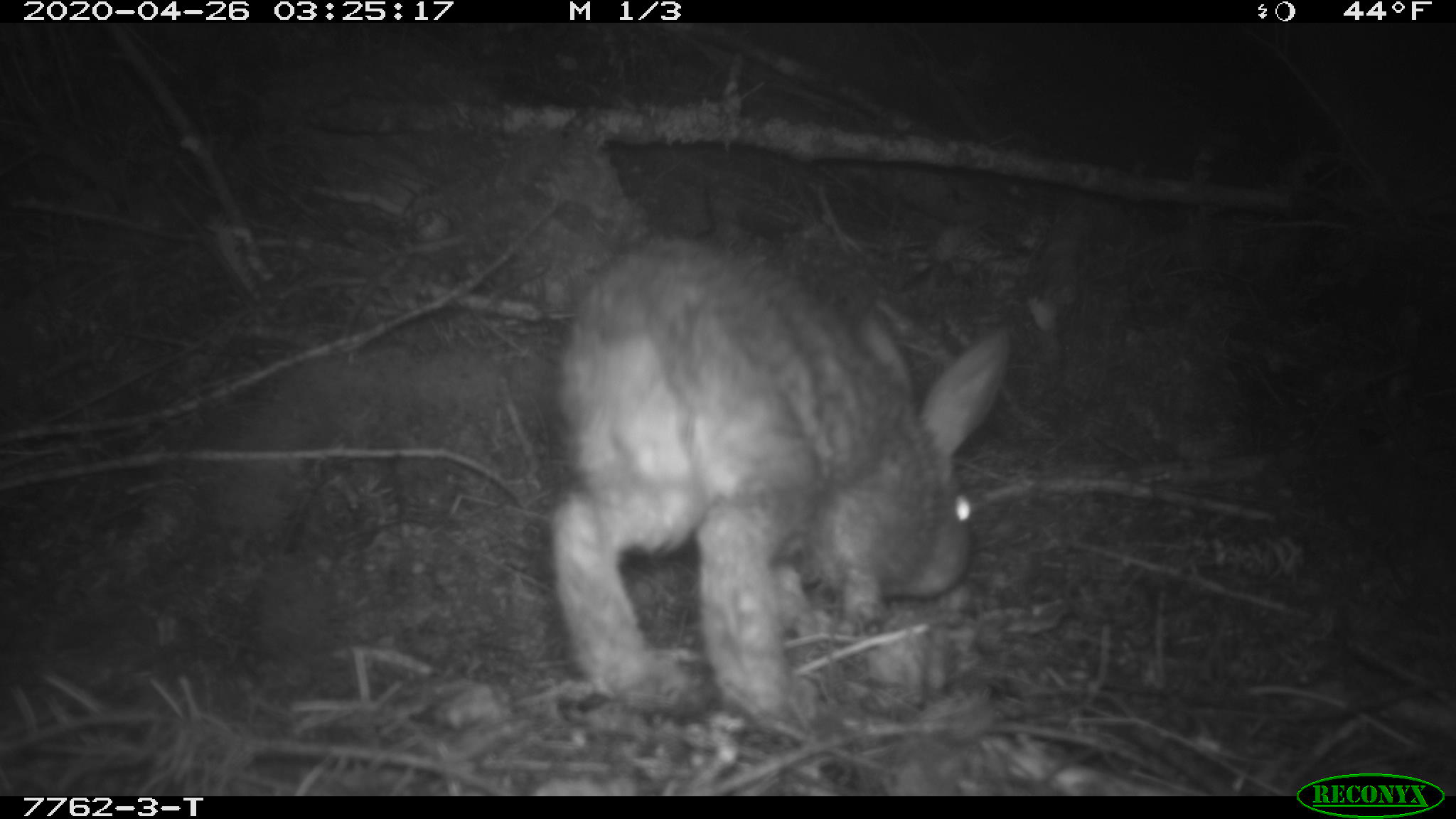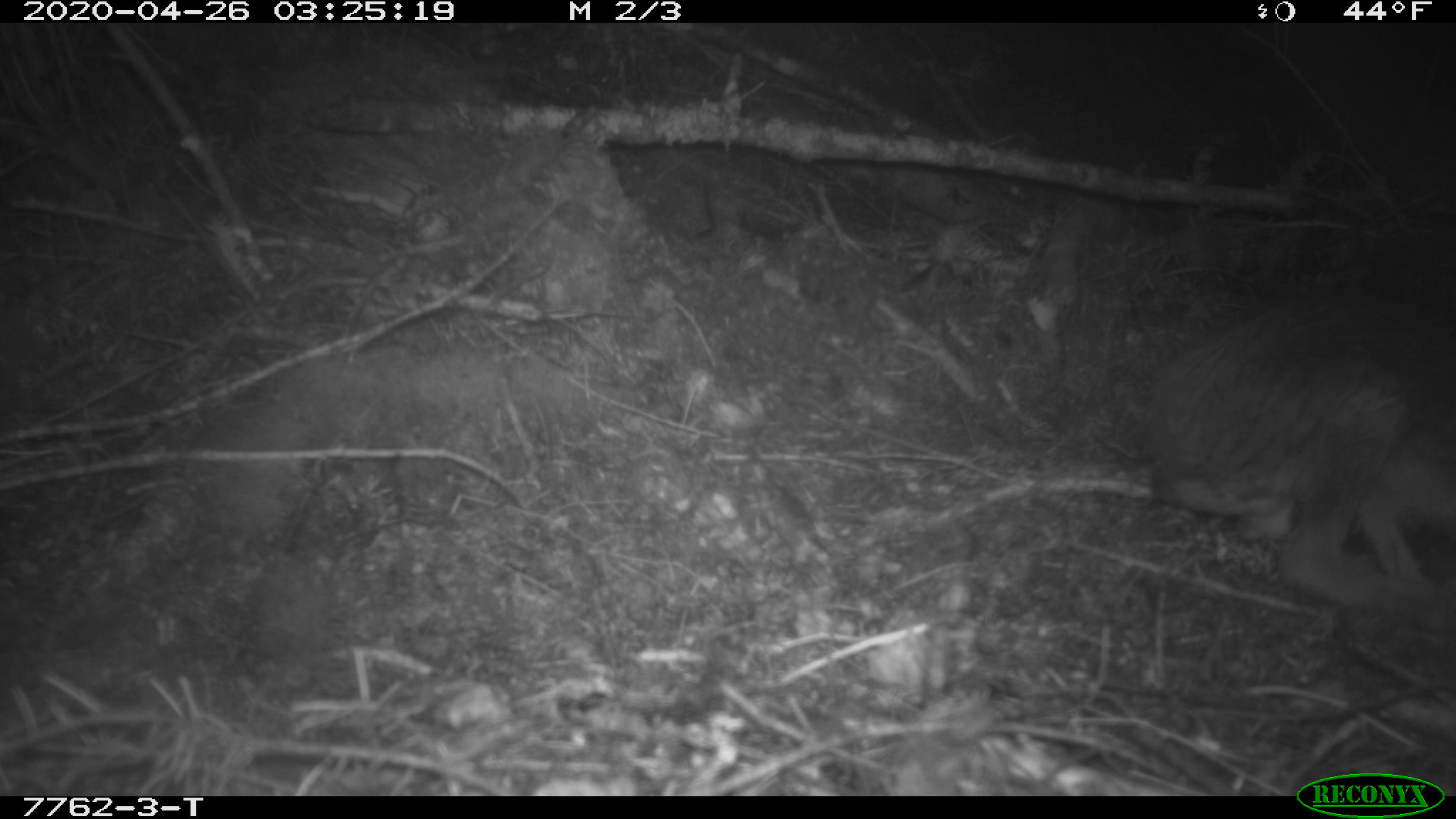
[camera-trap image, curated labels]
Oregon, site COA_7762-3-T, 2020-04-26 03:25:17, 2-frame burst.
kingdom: Animalia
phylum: Chordata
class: Mammalia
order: Lagomorpha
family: Leporidae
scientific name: Leporidae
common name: hares and rabbits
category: leporidae family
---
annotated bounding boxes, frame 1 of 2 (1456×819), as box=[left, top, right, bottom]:
leporidae family: box=[540, 228, 1025, 734]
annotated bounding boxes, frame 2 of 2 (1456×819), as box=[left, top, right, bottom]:
leporidae family: box=[1141, 262, 1452, 624]